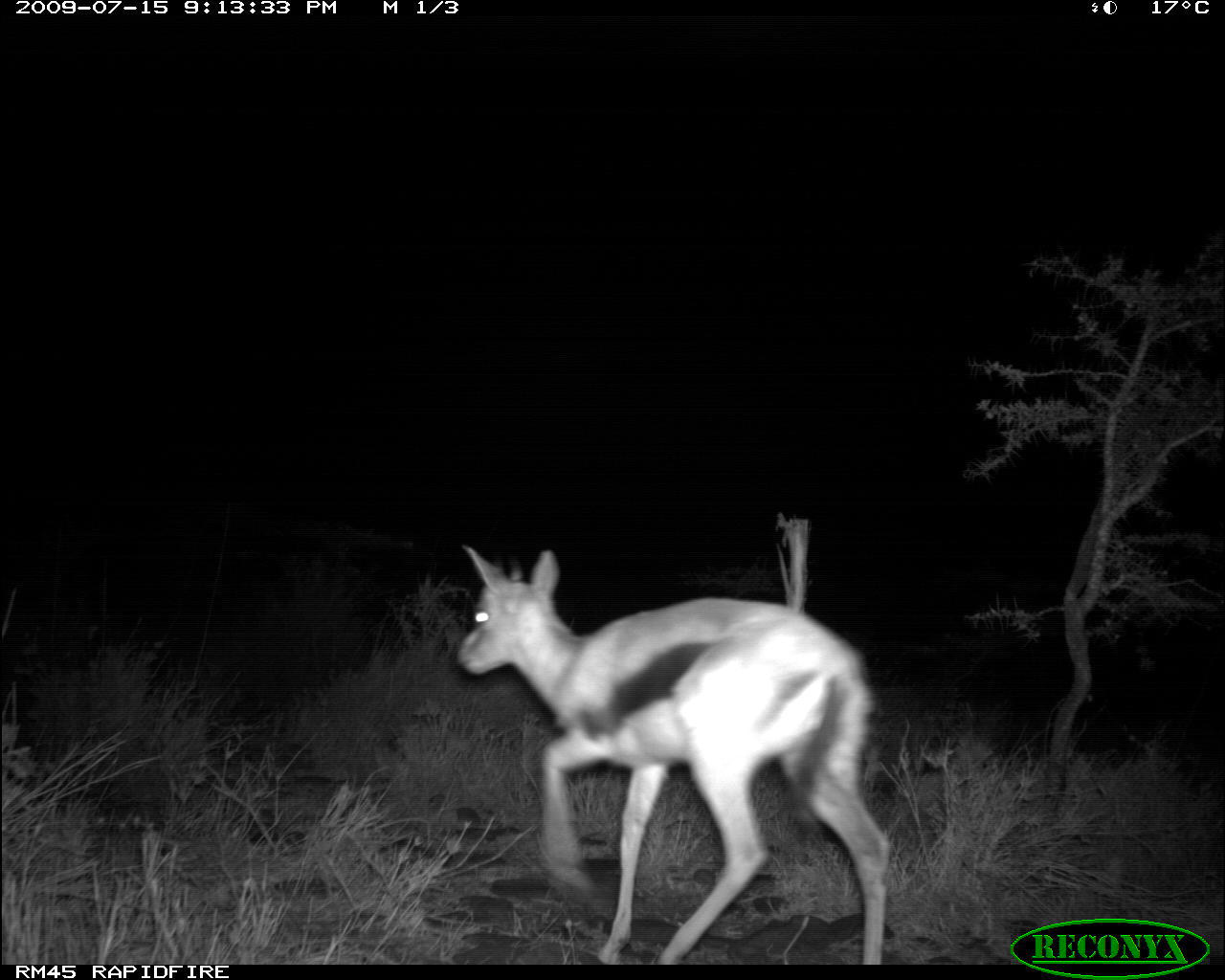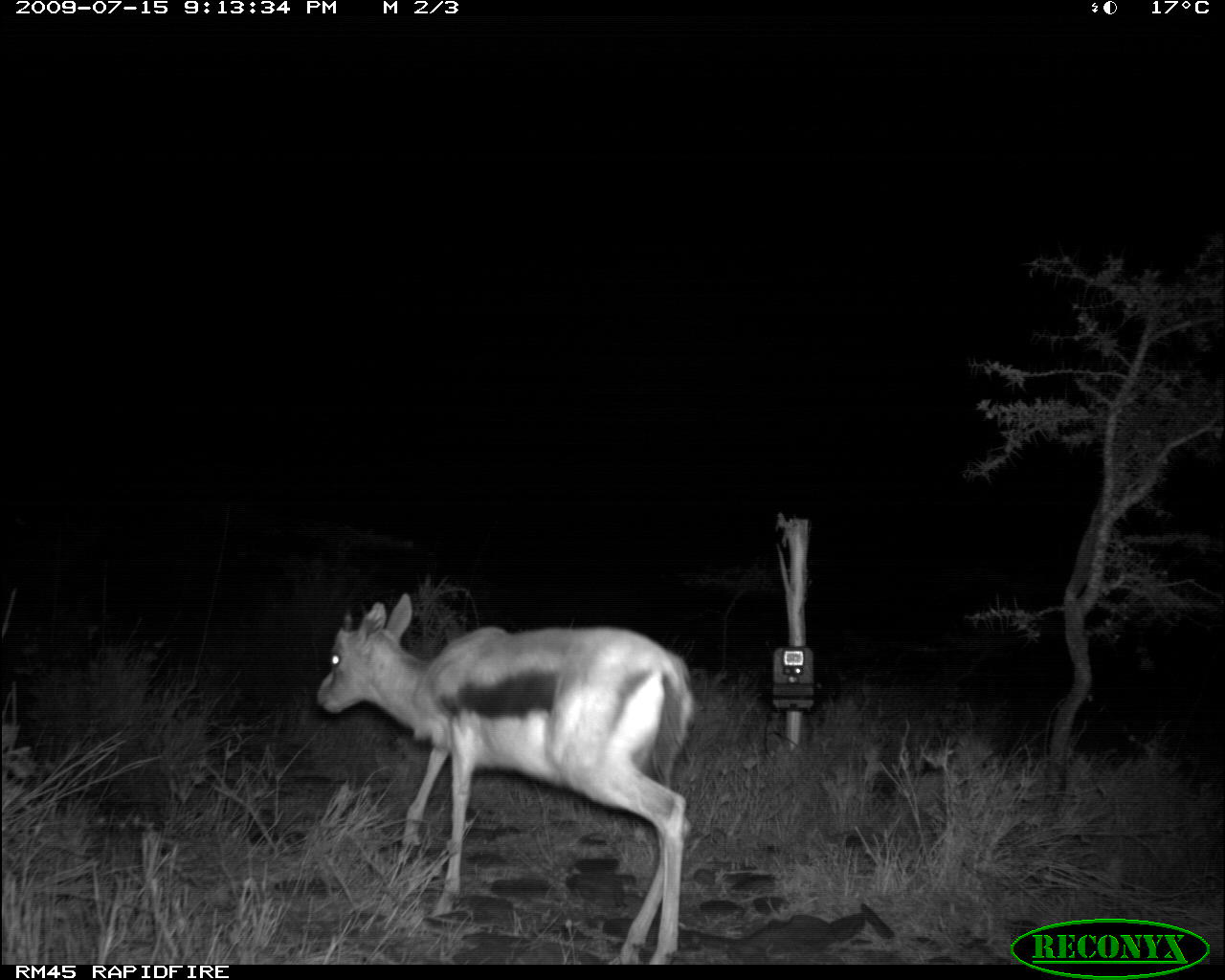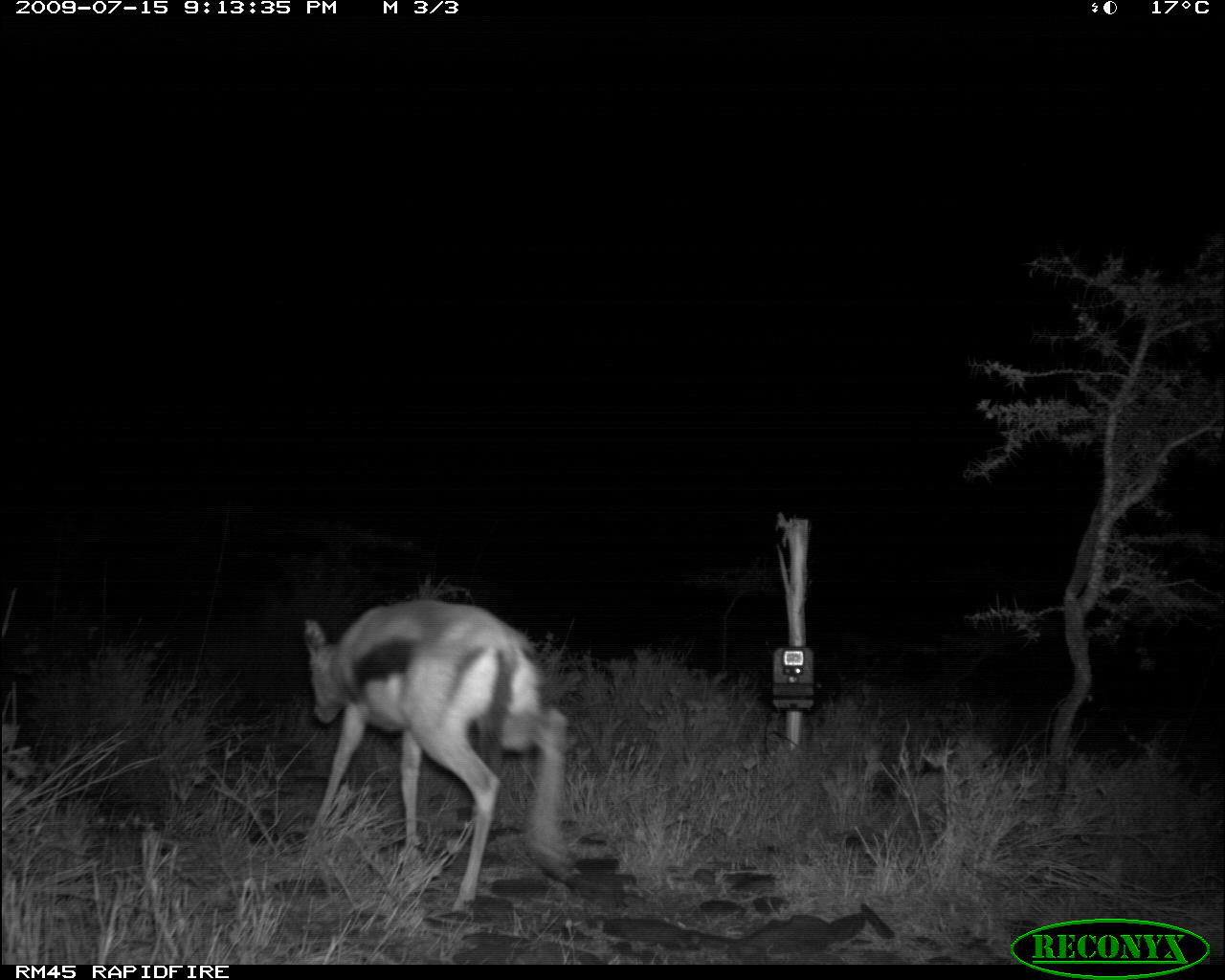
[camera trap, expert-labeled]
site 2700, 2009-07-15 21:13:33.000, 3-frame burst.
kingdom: Animalia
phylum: Chordata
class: Mammalia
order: Artiodactyla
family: Bovidae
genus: Eudorcas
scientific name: Eudorcas thomsonii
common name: thomson's gazelle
Eudorcas thomsonii (thomson's gazelle), count 1.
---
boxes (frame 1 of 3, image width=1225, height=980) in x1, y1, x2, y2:
eudorcas thomsonii: 454, 540, 890, 961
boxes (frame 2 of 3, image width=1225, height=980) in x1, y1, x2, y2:
eudorcas thomsonii: 315, 591, 693, 962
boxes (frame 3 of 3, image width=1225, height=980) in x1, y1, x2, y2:
eudorcas thomsonii: 301, 598, 583, 919